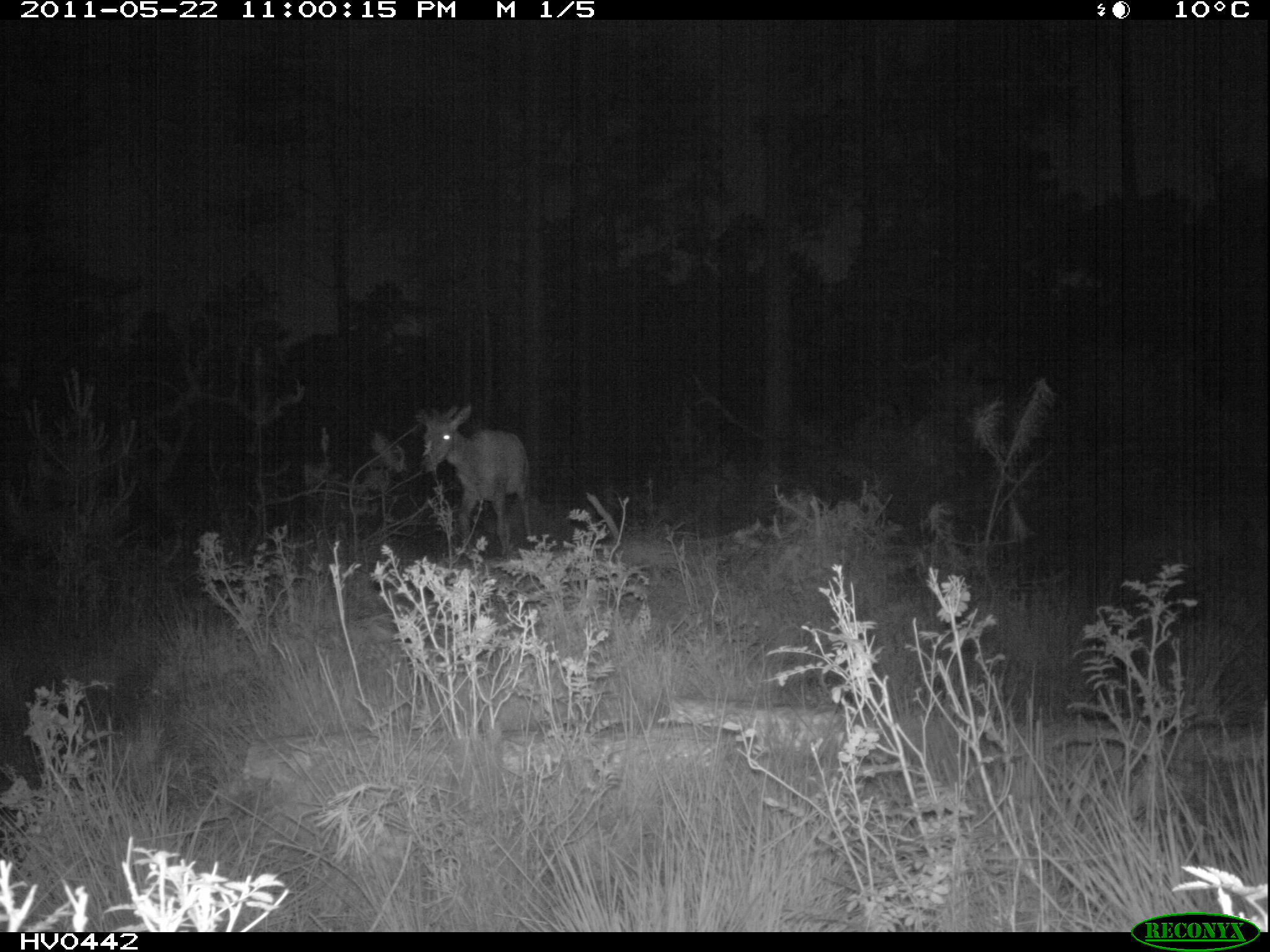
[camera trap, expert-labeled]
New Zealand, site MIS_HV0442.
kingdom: Animalia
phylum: Chordata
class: Mammalia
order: Artiodactyla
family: Cervidae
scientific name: Cervidae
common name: deer